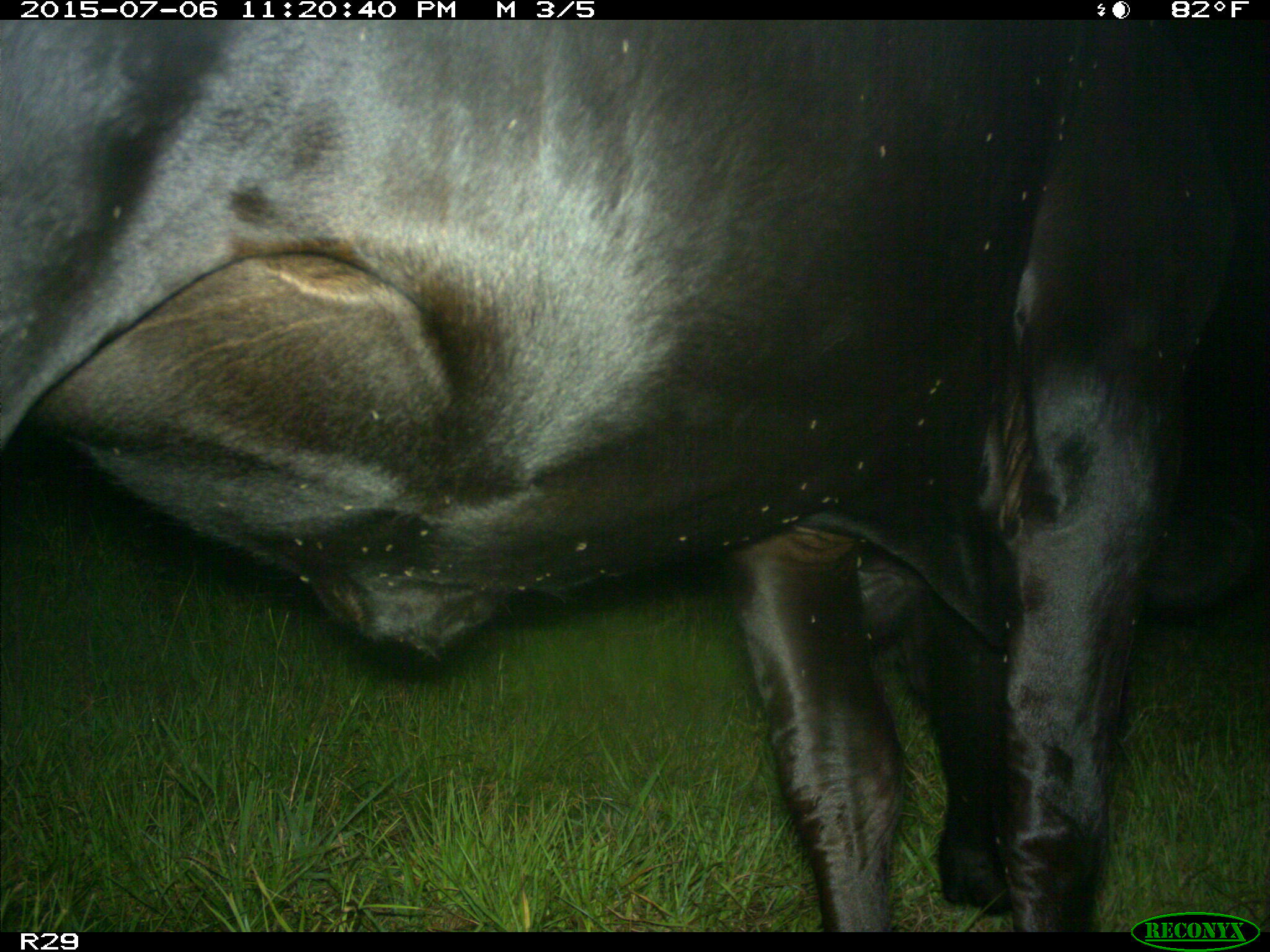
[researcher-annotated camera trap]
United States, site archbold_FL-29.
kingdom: Animalia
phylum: Chordata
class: Mammalia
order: Artiodactyla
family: Bovidae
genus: Bos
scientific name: Bos taurus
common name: domestic cow